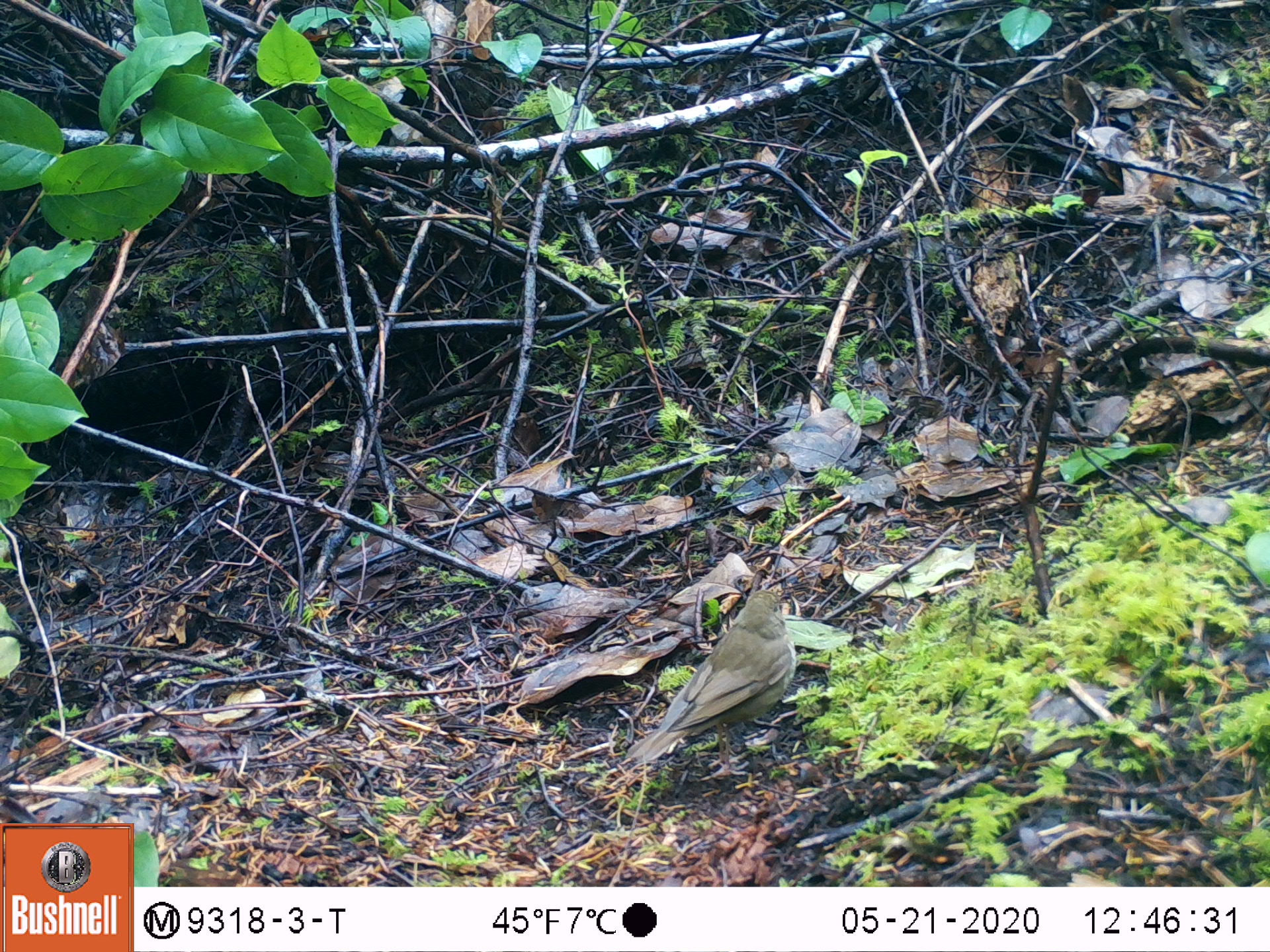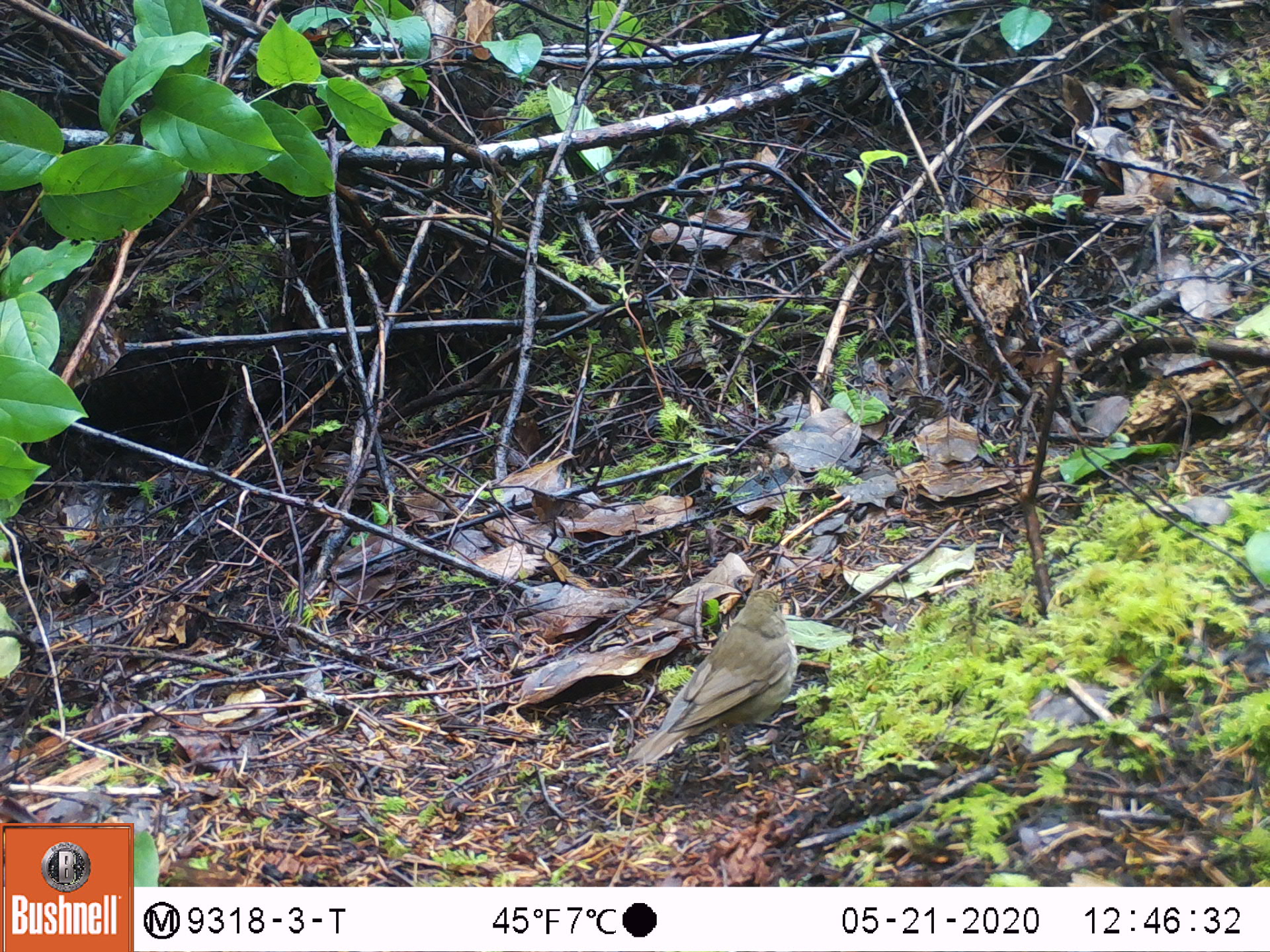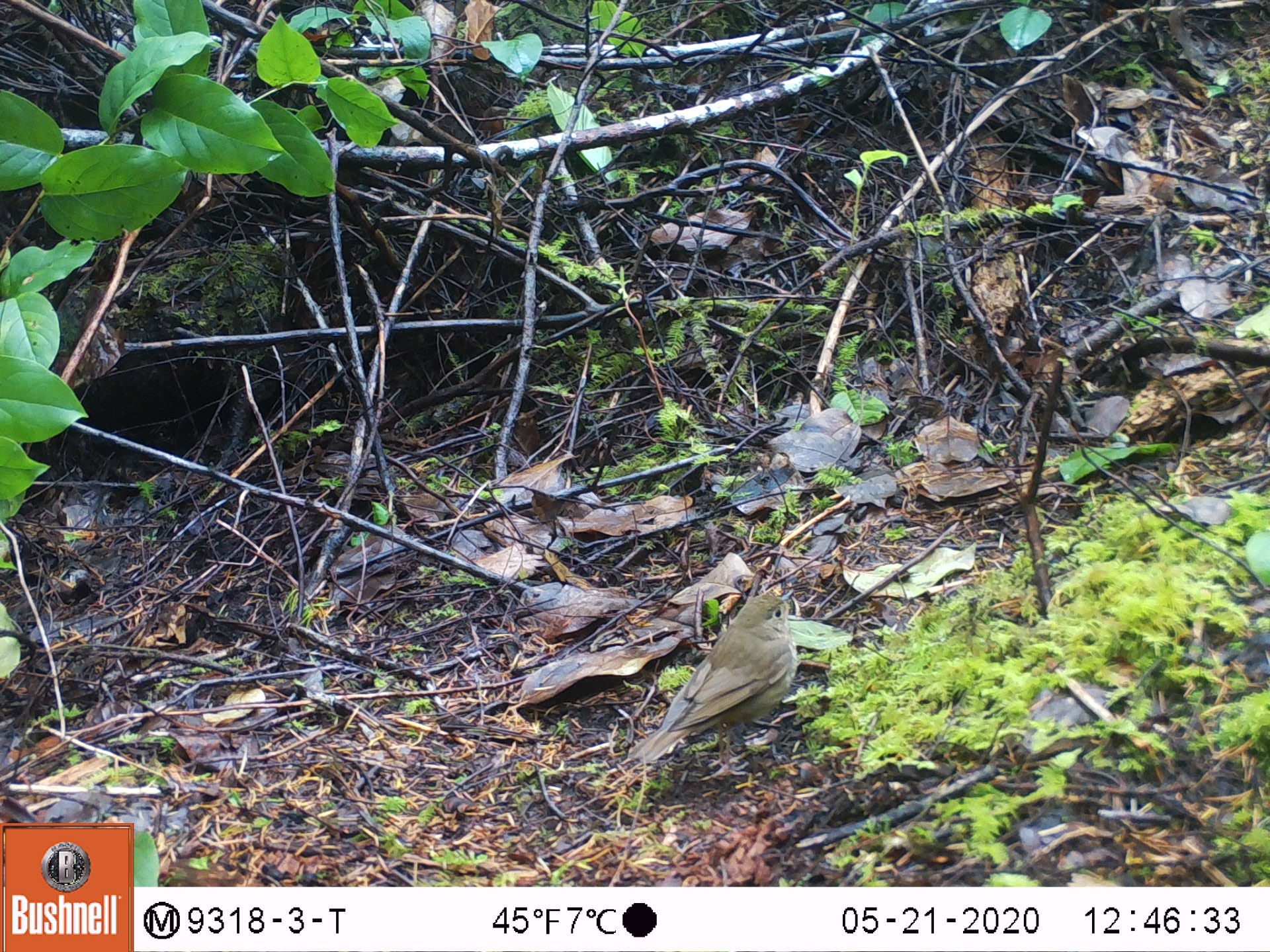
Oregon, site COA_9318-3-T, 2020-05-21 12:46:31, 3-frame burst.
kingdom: Animalia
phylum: Chordata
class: Aves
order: Passeriformes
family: Turdidae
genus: Catharus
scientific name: Catharus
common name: brown thrushes and nightingale-thrushes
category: catharus species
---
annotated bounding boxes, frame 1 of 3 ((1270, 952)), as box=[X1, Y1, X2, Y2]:
catharus species: box=[624, 583, 800, 766]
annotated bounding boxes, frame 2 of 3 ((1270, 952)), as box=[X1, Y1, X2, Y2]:
catharus species: box=[618, 576, 805, 779]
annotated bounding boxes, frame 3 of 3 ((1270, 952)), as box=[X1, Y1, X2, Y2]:
catharus species: box=[626, 582, 802, 780]